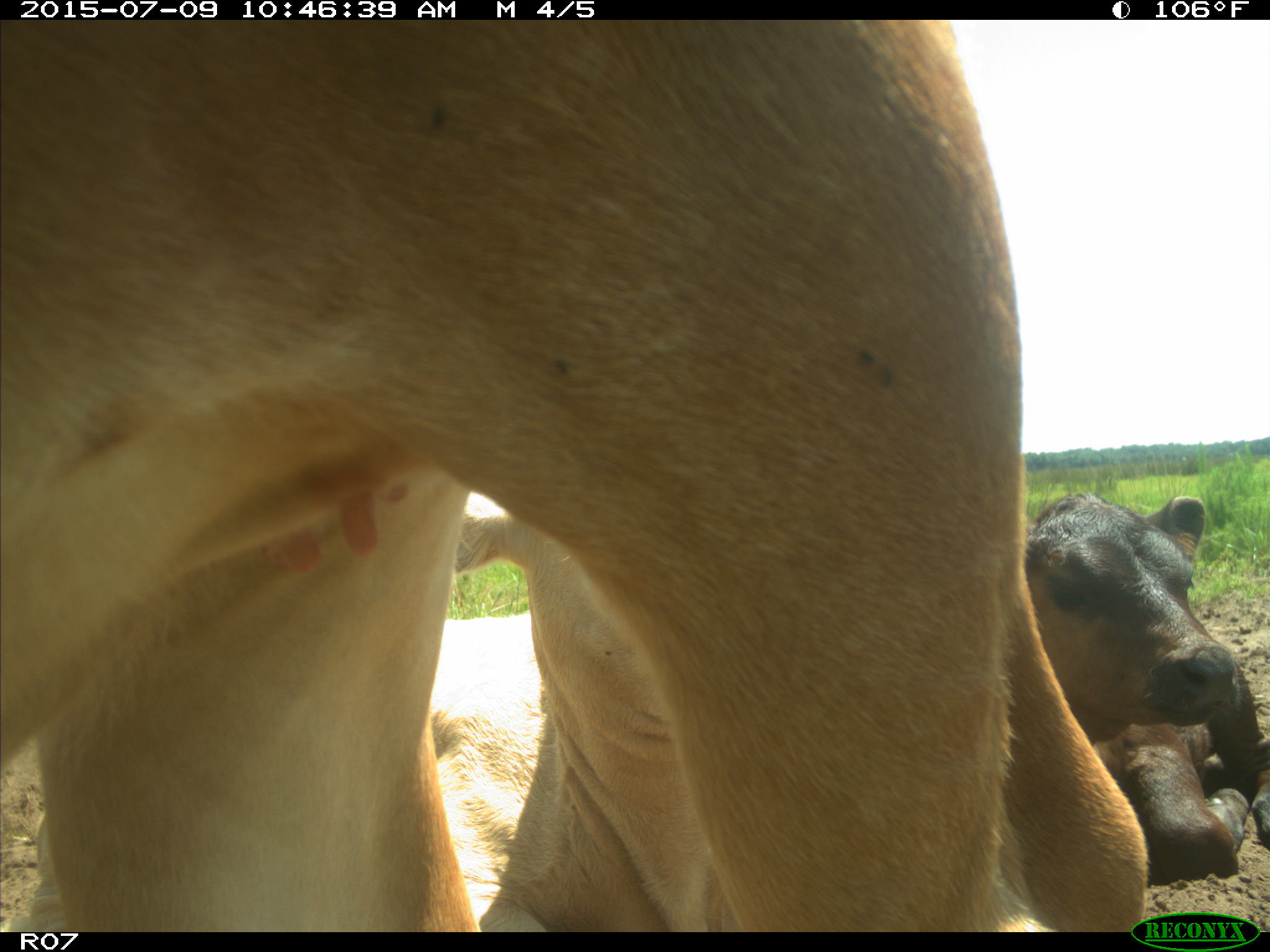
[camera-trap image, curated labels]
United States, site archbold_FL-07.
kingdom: Animalia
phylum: Chordata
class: Mammalia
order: Artiodactyla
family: Bovidae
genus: Bos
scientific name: Bos taurus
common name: domestic cow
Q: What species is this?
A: Bos taurus (domestic cow).